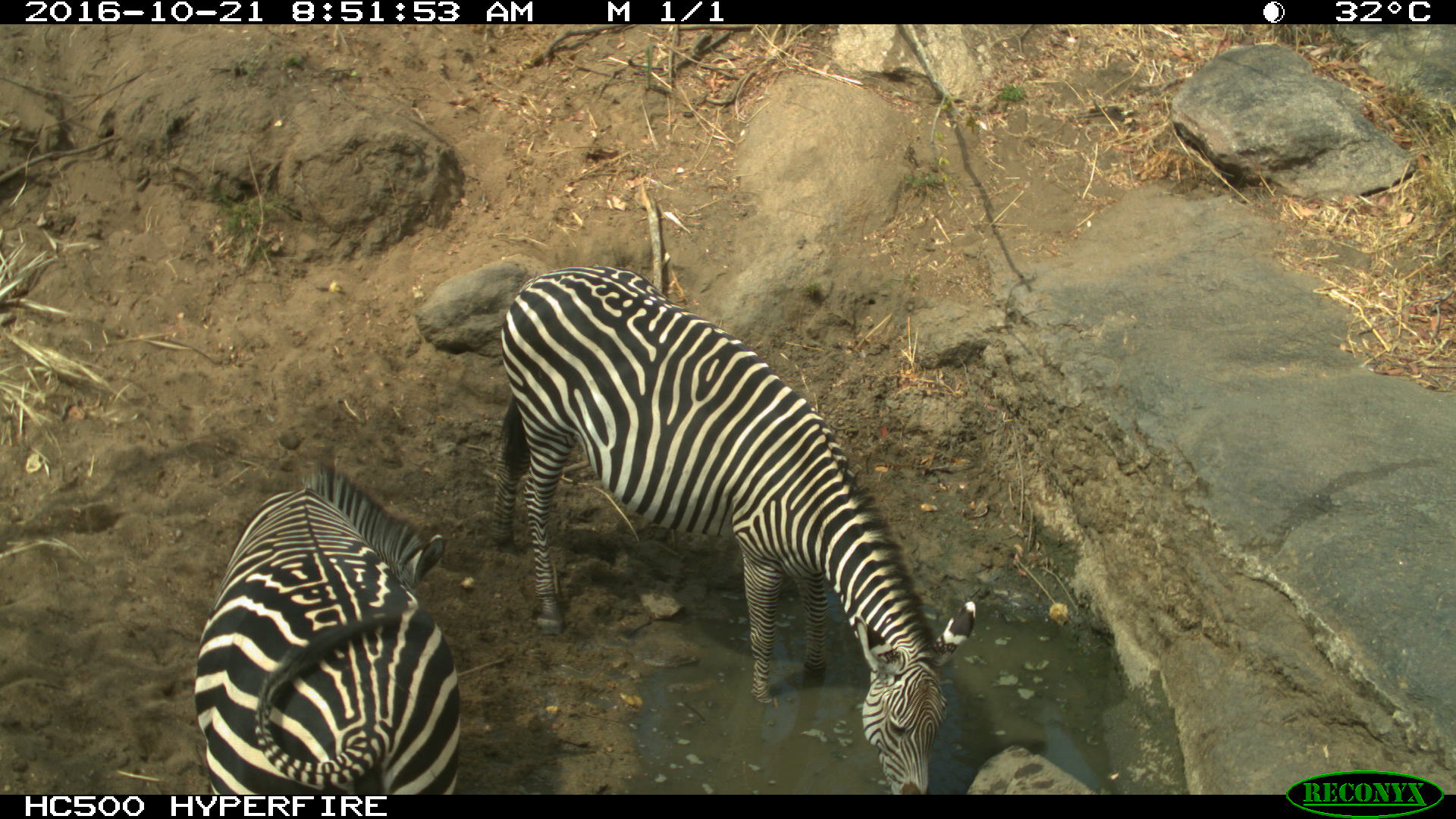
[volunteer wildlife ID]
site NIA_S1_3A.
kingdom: Animalia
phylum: Chordata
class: Mammalia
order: Perissodactyla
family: Equidae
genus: Equus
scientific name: Equus quagga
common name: plains zebra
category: zebraplains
Zebraplains (plains zebra) (Equus quagga), count 2. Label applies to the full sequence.